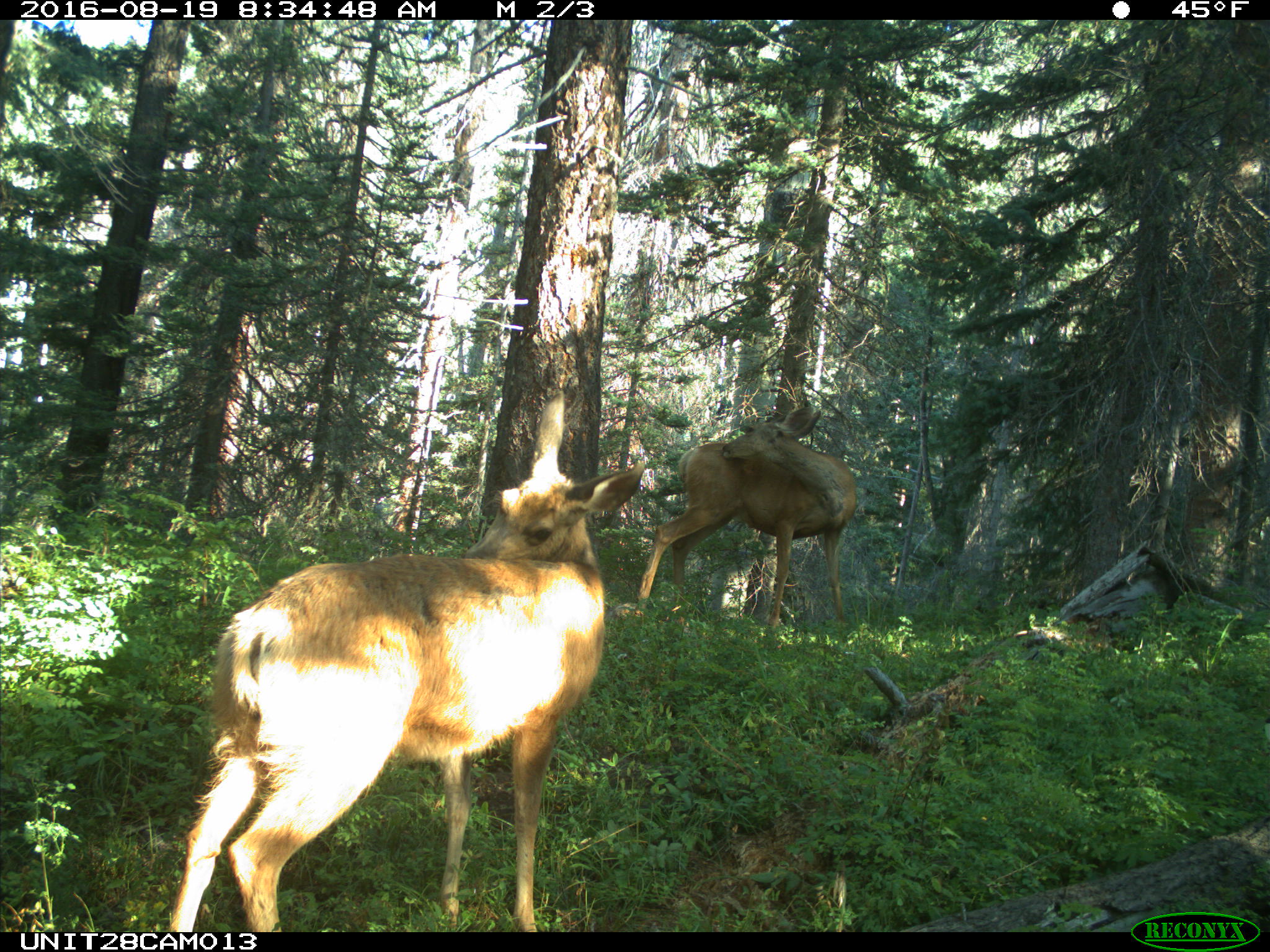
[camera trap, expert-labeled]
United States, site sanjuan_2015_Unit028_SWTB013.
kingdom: Animalia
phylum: Chordata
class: Mammalia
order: Artiodactyla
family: Cervidae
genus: Odocoileus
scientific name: Odocoileus hemionus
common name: mule deer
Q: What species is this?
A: Odocoileus hemionus (mule deer).